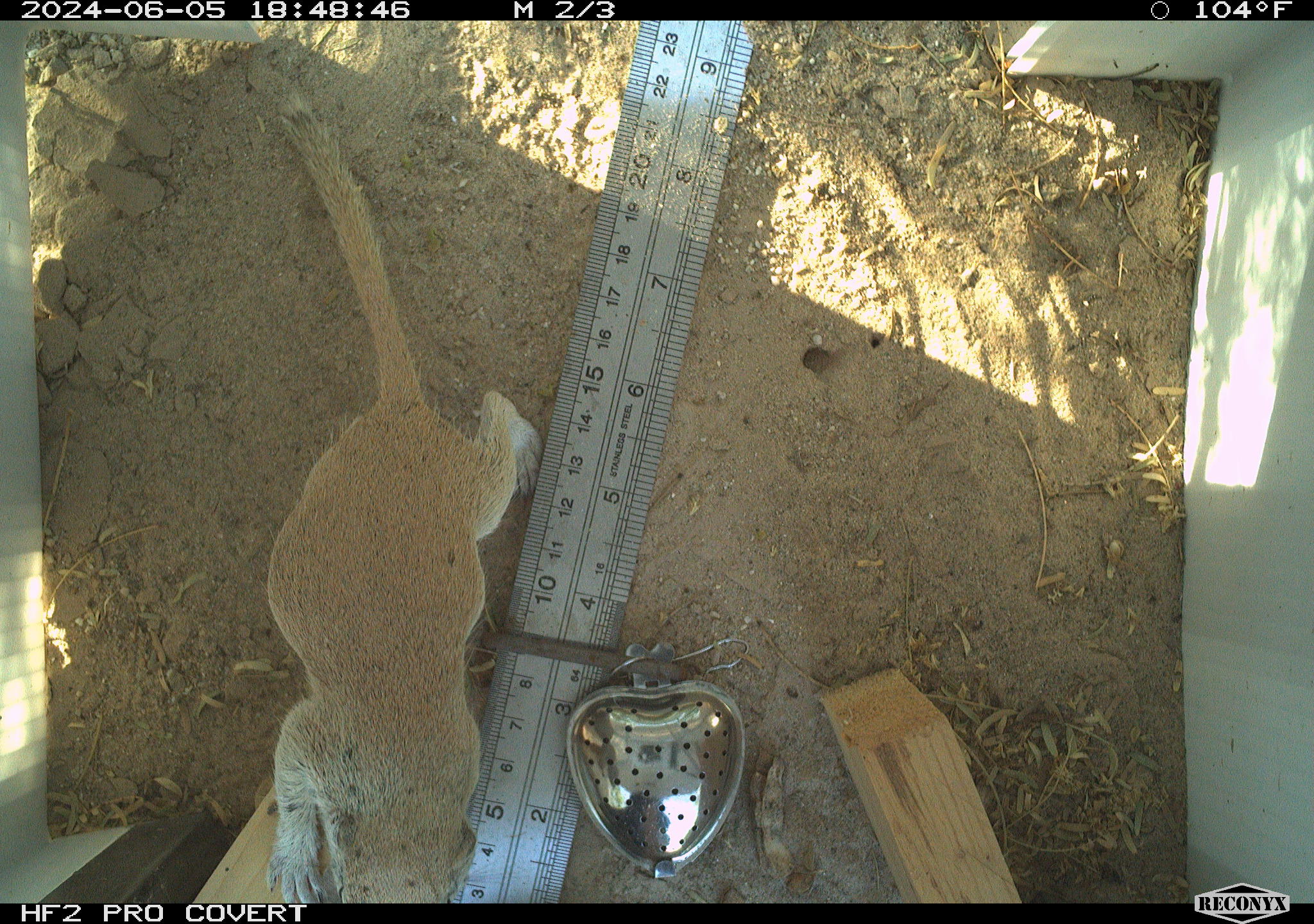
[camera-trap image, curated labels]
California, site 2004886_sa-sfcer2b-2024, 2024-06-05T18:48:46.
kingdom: Animalia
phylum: Chordata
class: Mammalia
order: Rodentia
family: Sciuridae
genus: Xerospermophilus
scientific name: Xerospermophilus tereticaudus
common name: round-tailed ground squirrel